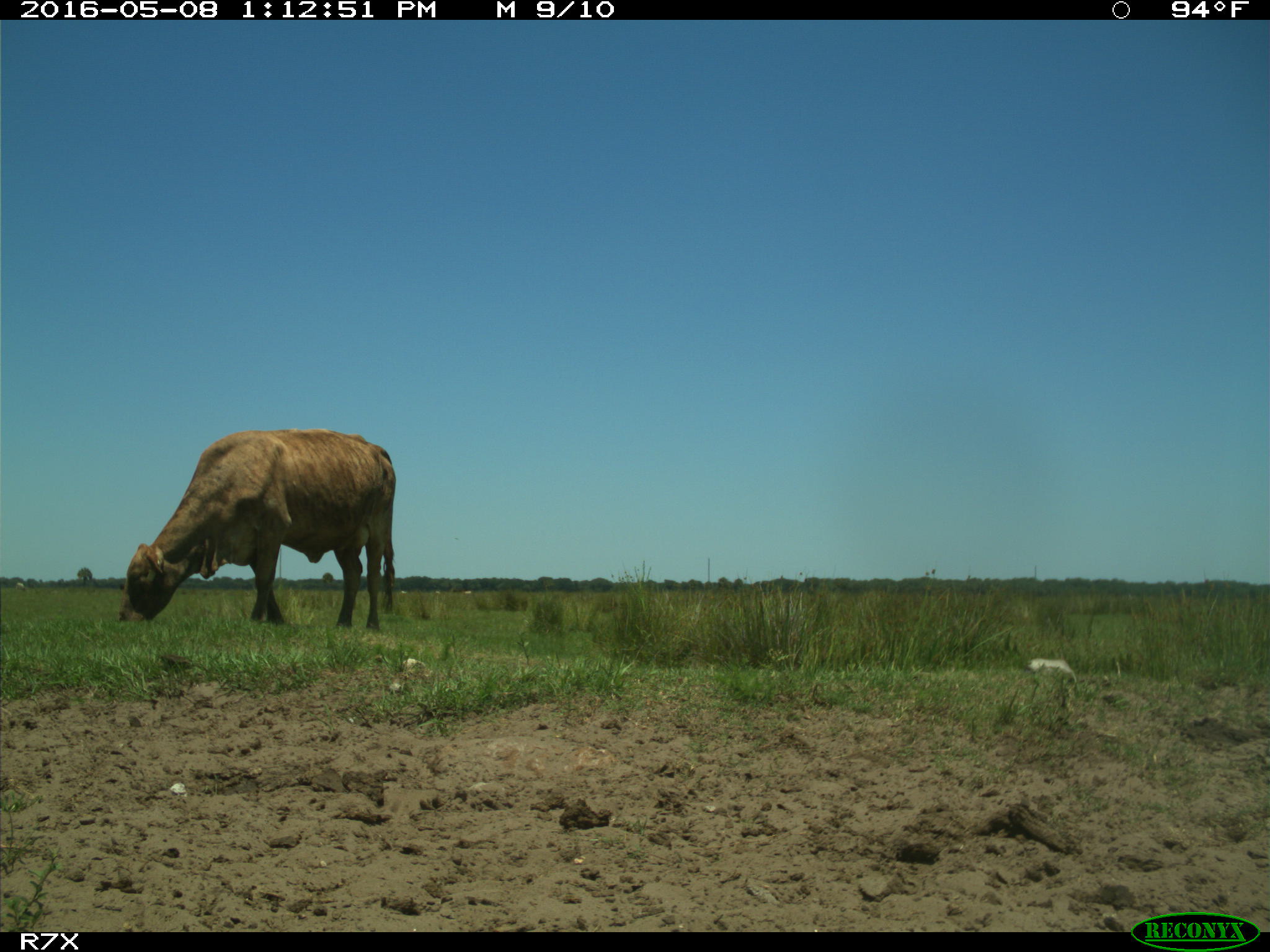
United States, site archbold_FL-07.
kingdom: Animalia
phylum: Chordata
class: Mammalia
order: Artiodactyla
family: Bovidae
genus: Bos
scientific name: Bos taurus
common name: domestic cow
Bos taurus (domestic cow).